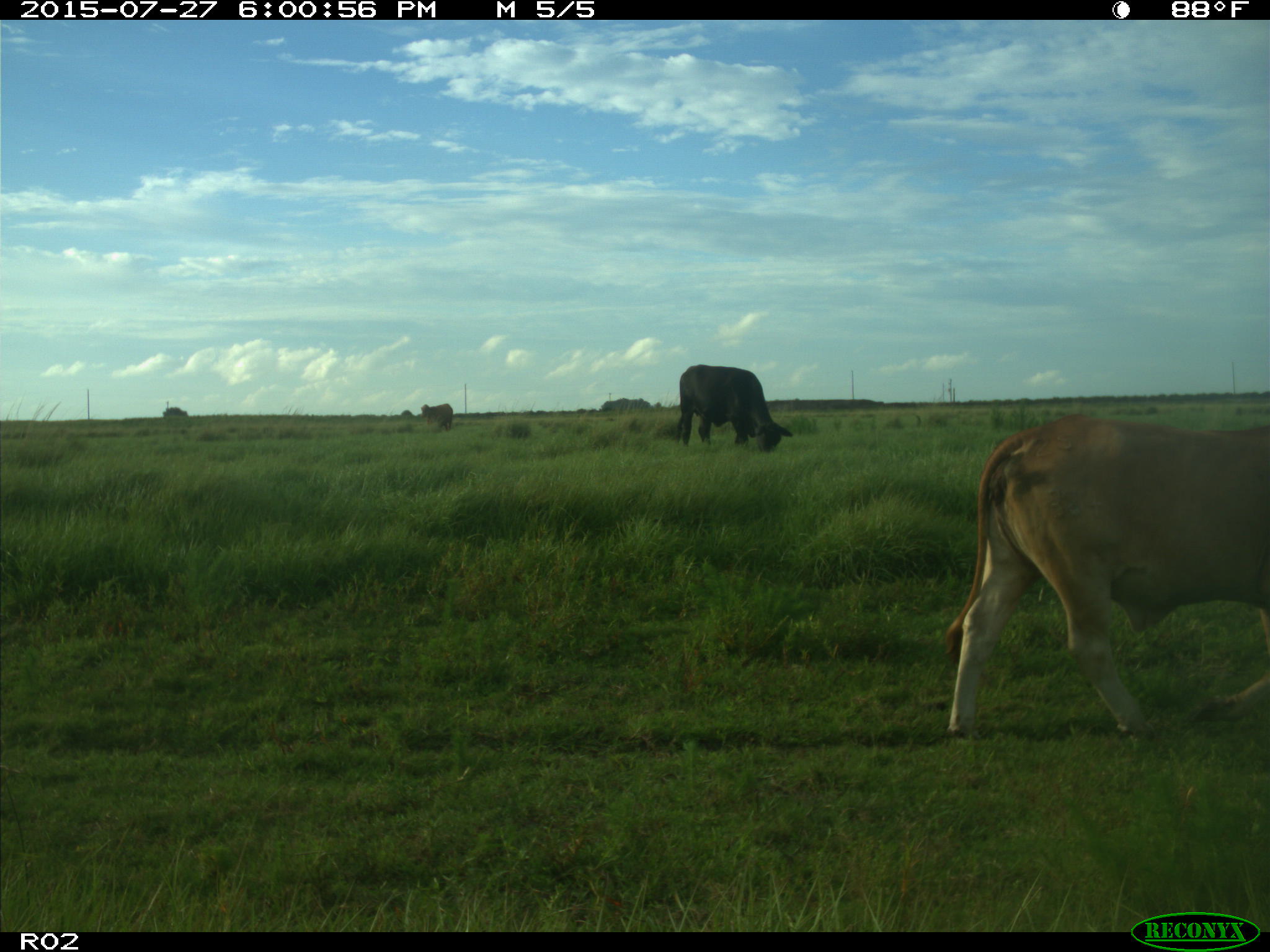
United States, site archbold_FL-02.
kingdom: Animalia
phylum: Chordata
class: Mammalia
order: Artiodactyla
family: Bovidae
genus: Bos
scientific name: Bos taurus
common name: domestic cow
Bos taurus (domestic cow).